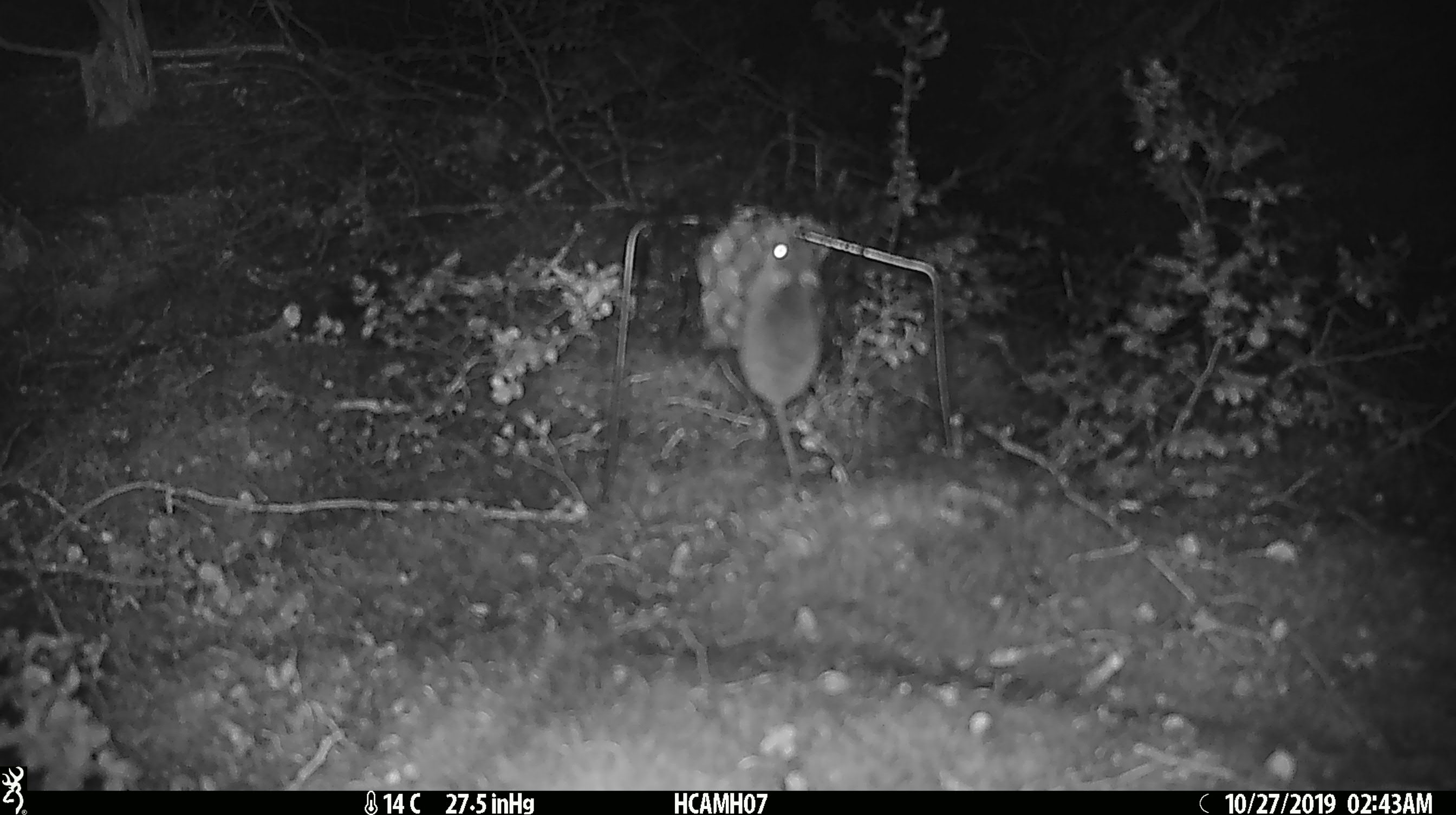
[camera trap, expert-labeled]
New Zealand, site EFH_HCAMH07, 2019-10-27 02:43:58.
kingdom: Animalia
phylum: Chordata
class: Mammalia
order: Rodentia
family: Muridae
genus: Mus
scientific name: Mus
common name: mouse